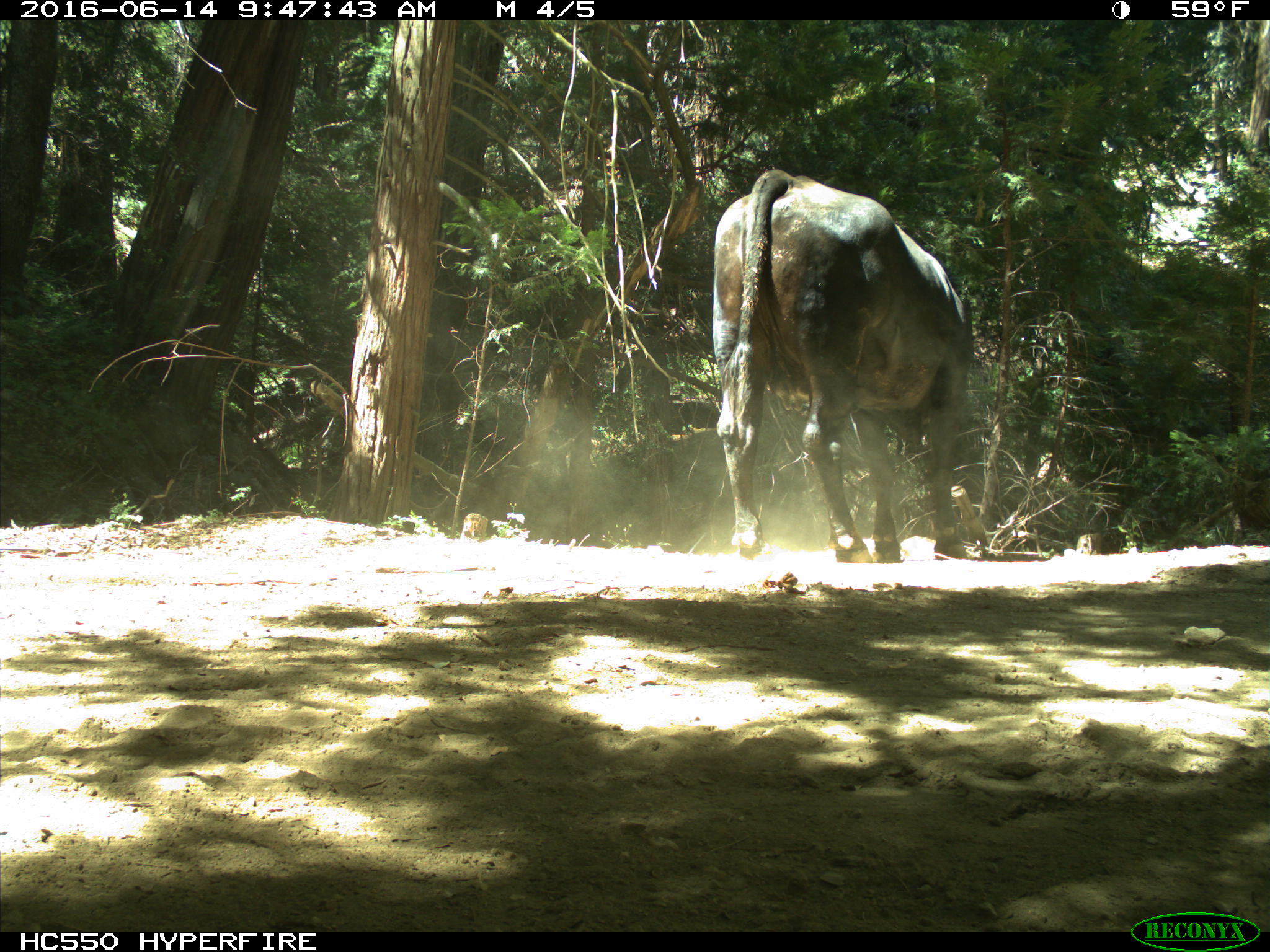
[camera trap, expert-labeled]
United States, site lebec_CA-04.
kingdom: Animalia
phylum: Chordata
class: Mammalia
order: Artiodactyla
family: Bovidae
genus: Bos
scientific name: Bos taurus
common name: domestic cow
Bos taurus (domestic cow).